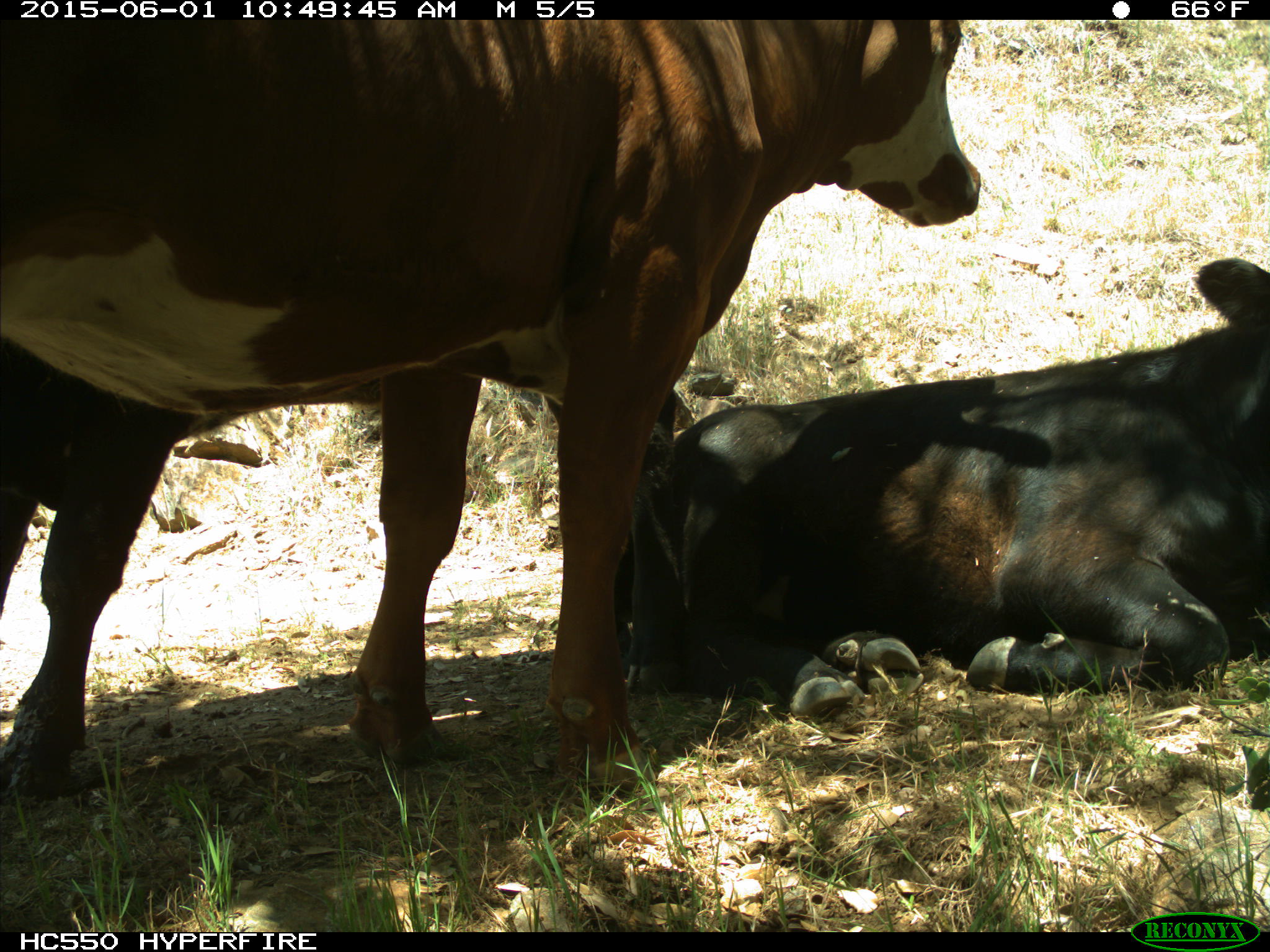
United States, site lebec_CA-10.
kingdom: Animalia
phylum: Chordata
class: Mammalia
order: Artiodactyla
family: Bovidae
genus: Bos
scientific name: Bos taurus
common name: domestic cow